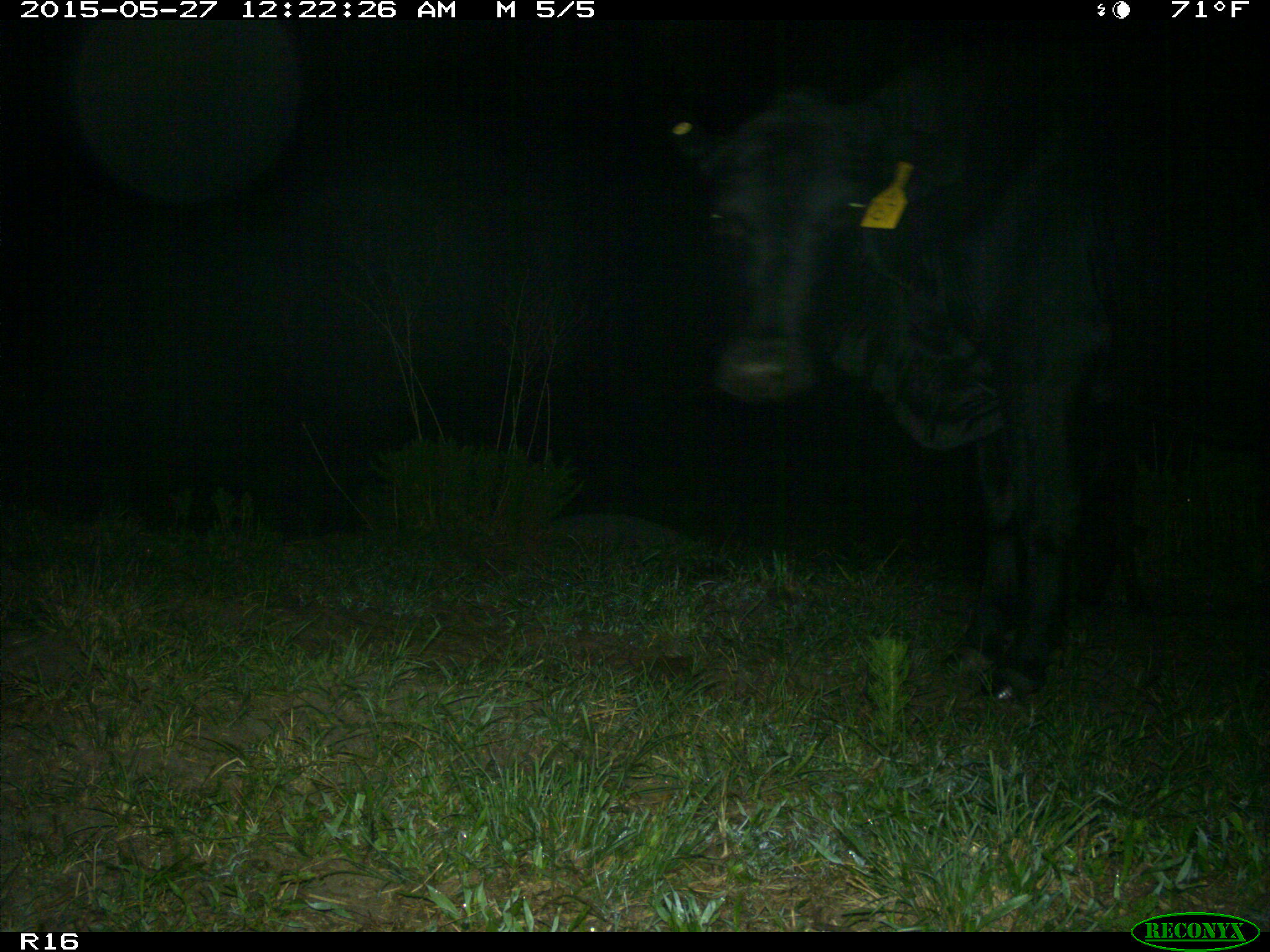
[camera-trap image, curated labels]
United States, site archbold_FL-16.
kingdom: Animalia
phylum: Chordata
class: Mammalia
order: Artiodactyla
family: Bovidae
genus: Bos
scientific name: Bos taurus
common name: domestic cow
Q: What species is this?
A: Bos taurus (domestic cow).